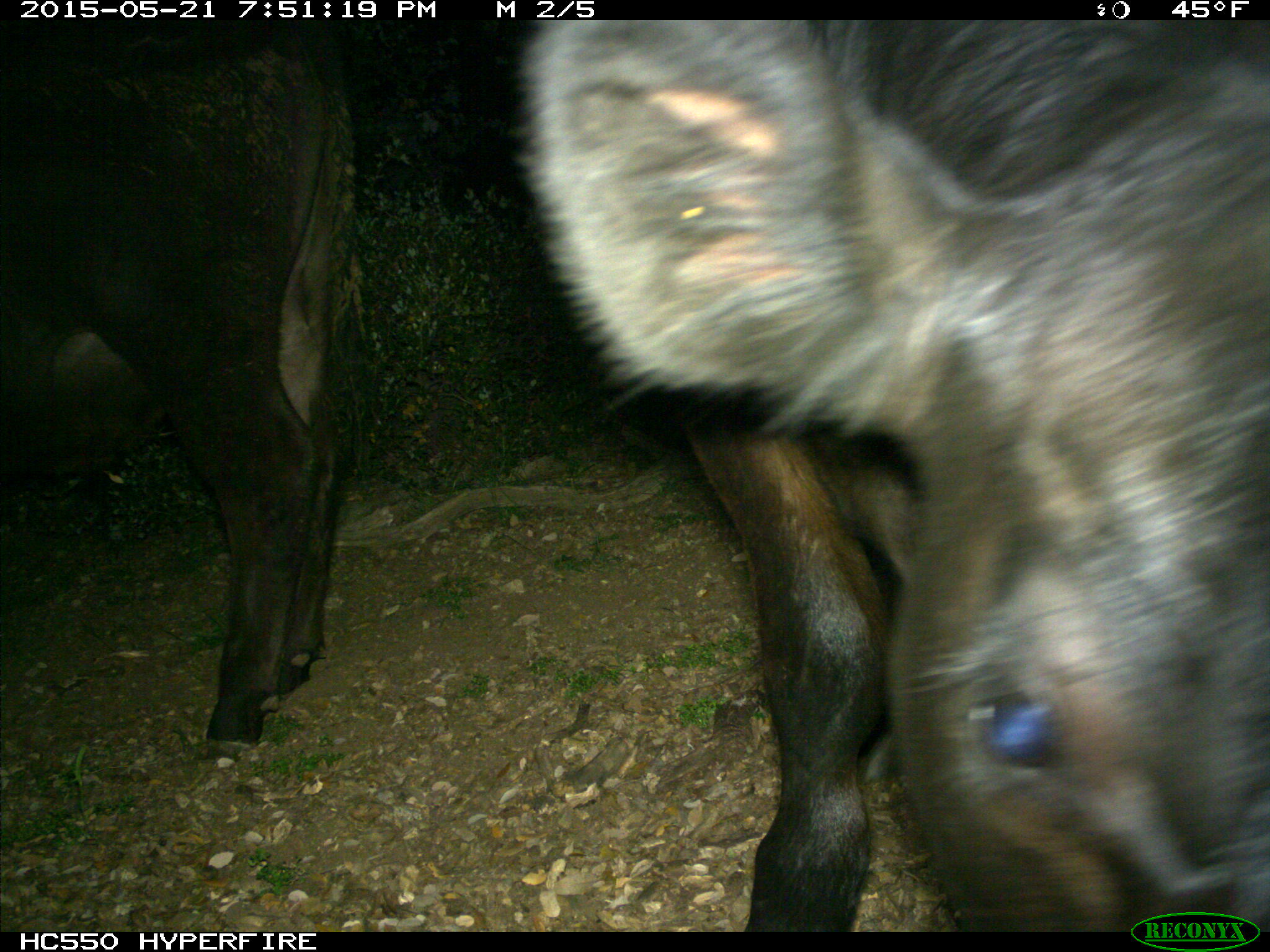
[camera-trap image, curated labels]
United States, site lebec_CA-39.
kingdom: Animalia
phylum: Chordata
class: Mammalia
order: Artiodactyla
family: Bovidae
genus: Bos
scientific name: Bos taurus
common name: domestic cow